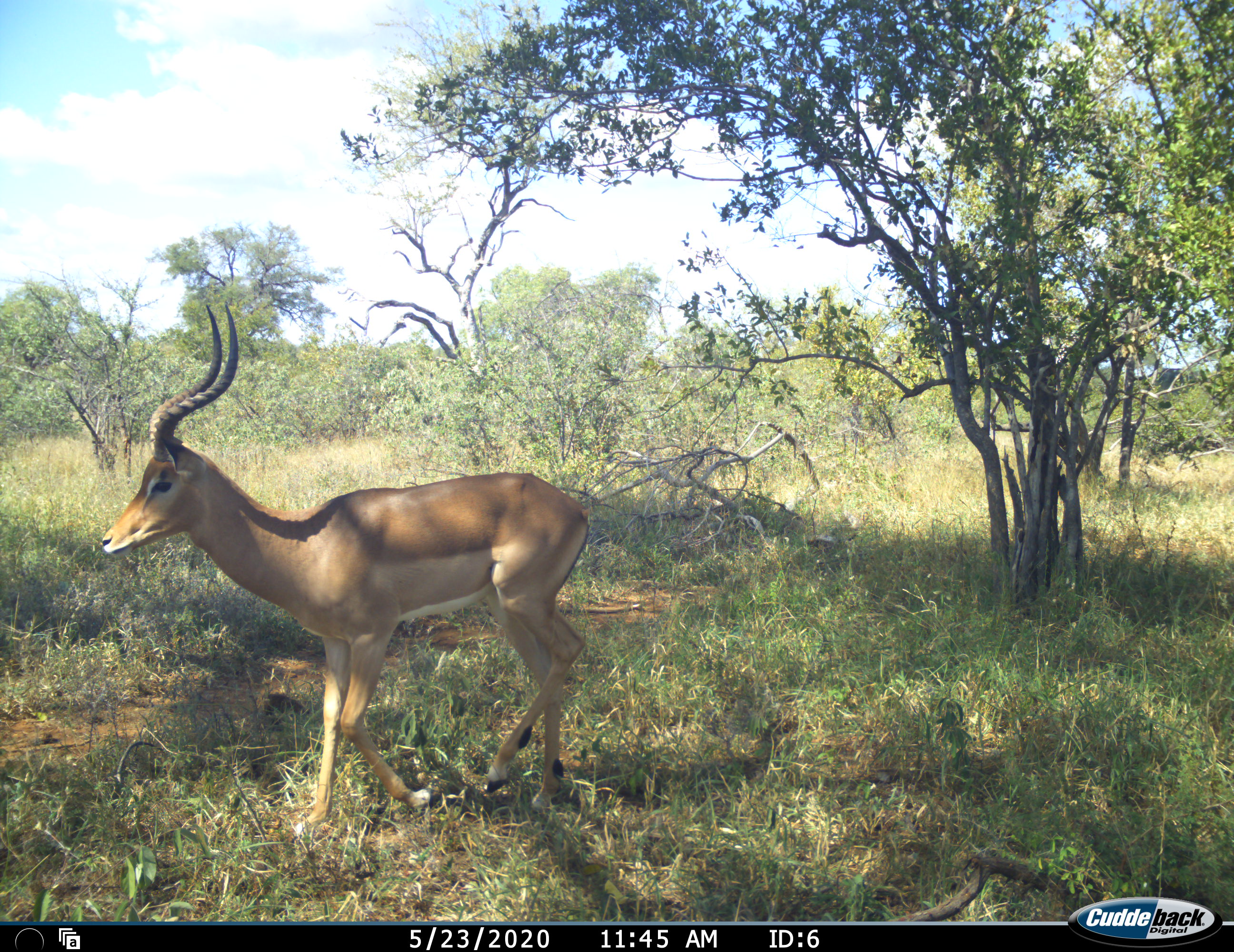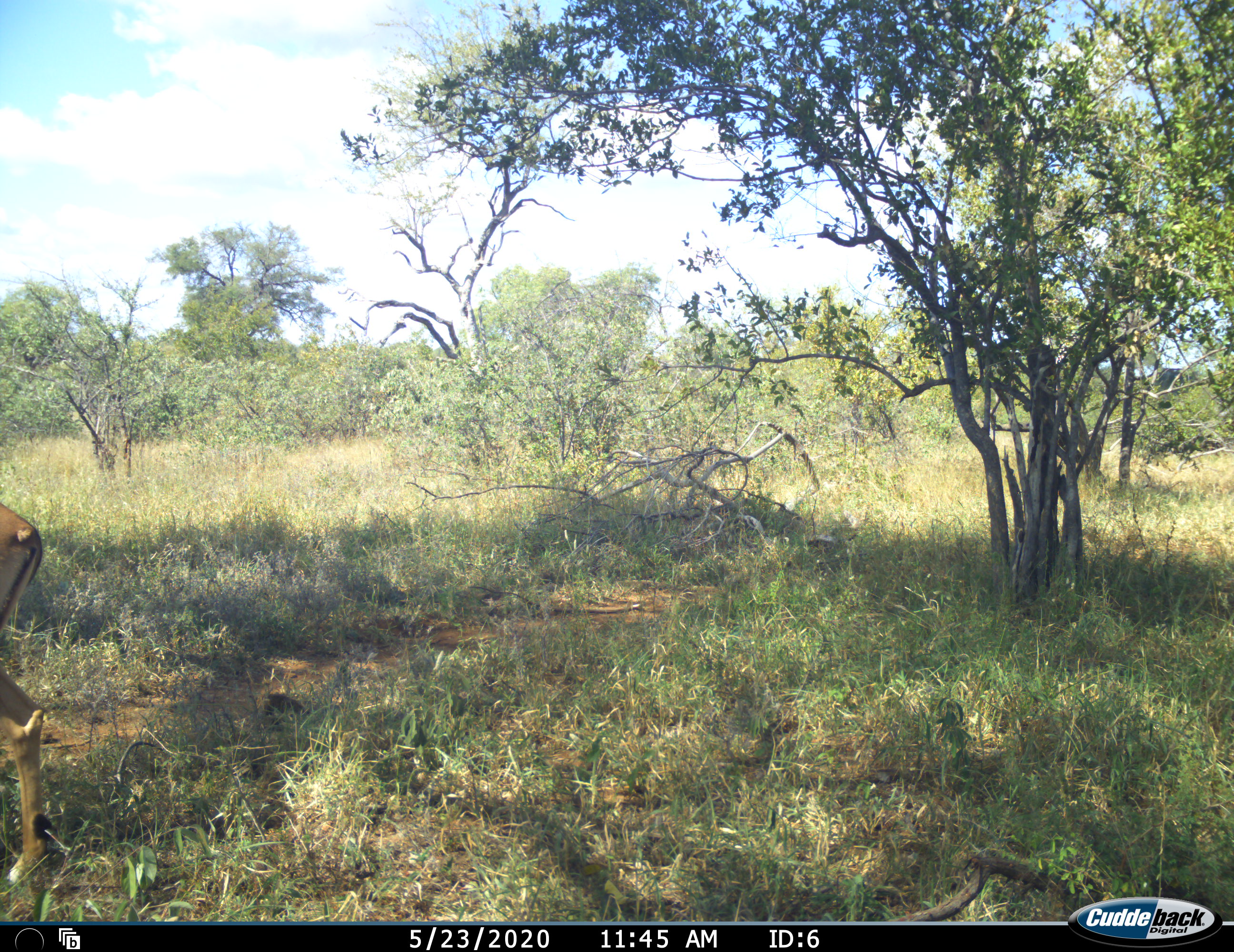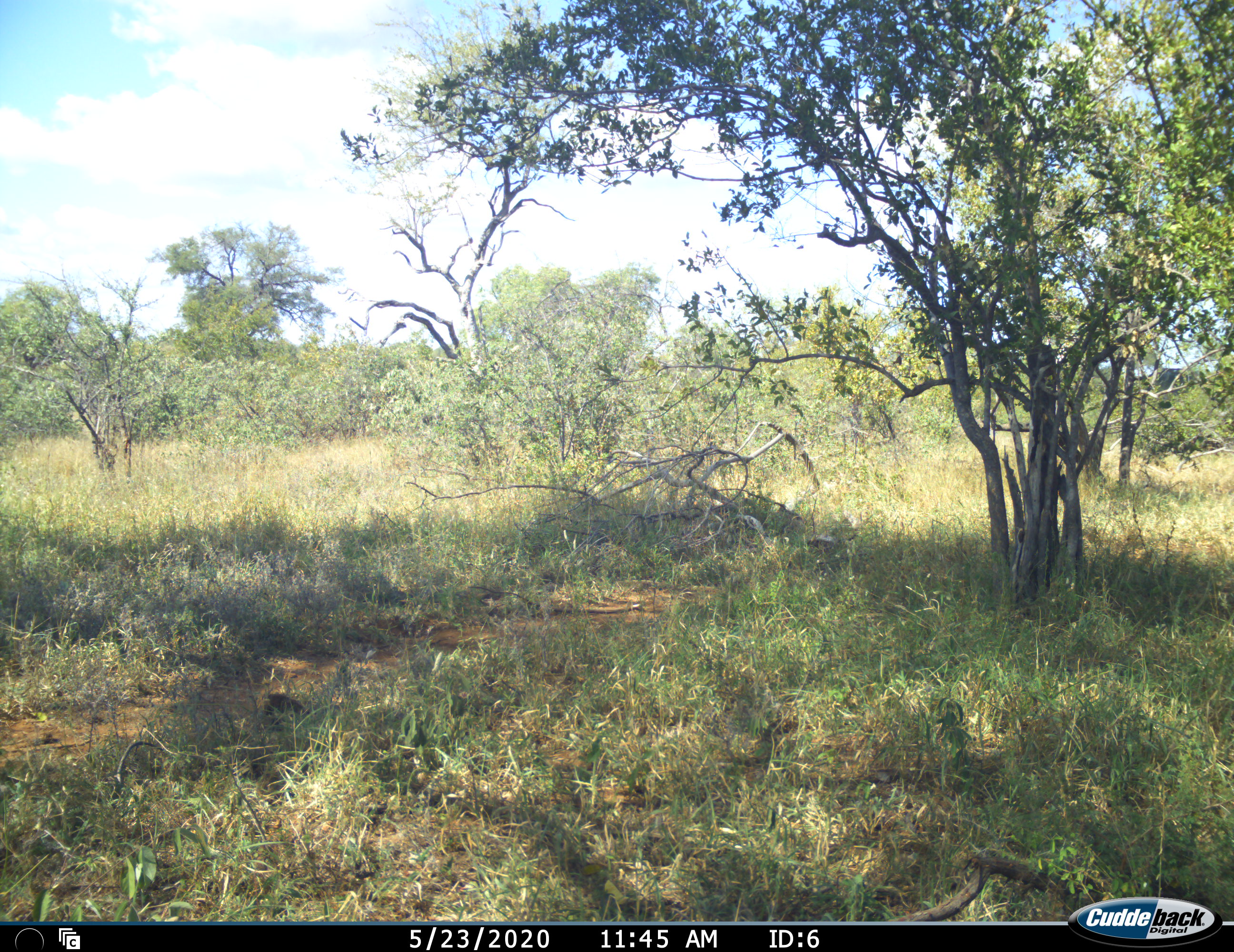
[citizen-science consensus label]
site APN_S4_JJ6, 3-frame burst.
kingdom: Animalia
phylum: Chordata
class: Mammalia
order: Artiodactyla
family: Bovidae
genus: Aepyceros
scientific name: Aepyceros melampus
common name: impala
Impala (Aepyceros melampus), count 1. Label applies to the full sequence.